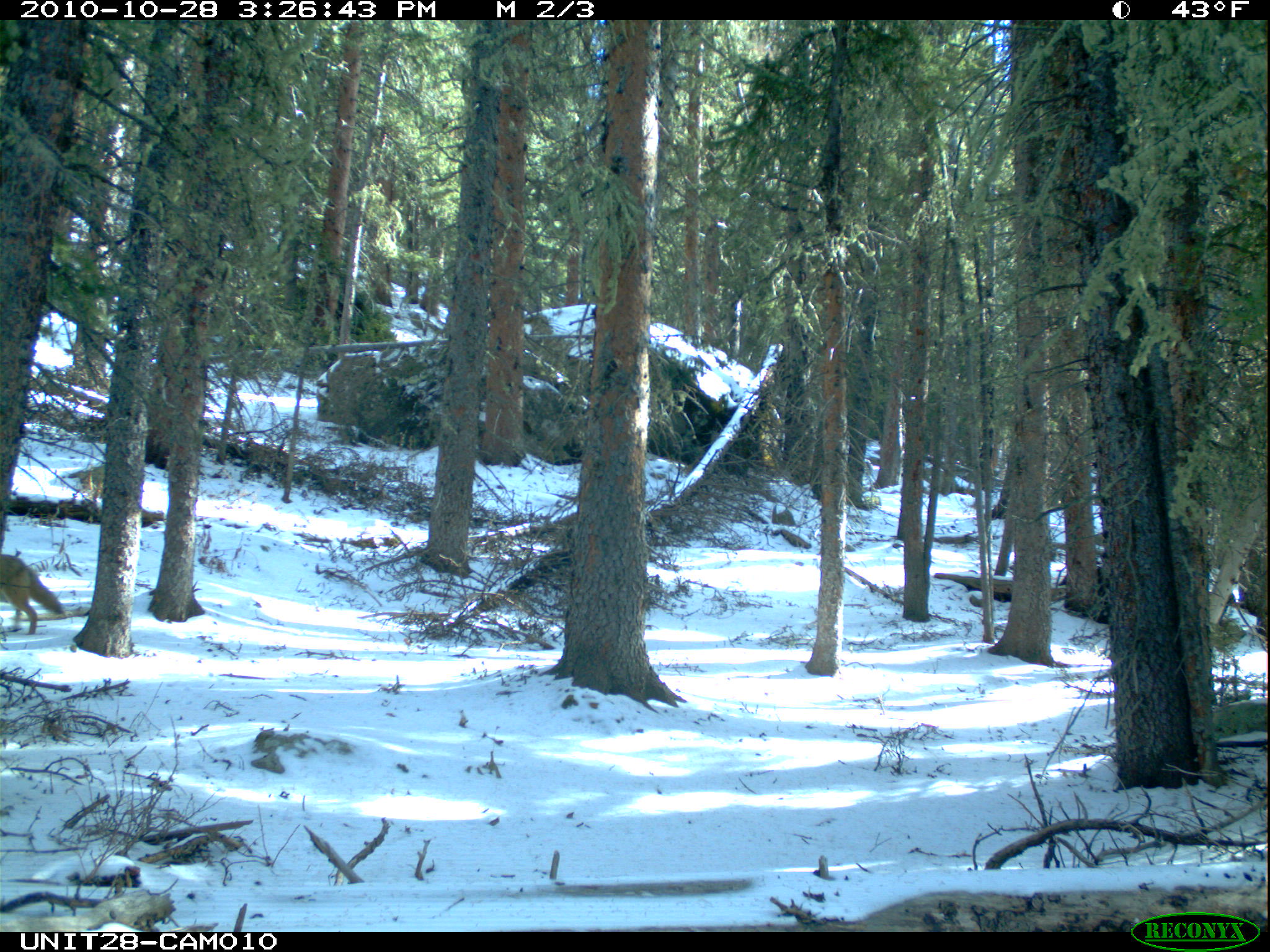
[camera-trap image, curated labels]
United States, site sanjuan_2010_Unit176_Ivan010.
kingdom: Animalia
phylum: Chordata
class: Mammalia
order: Carnivora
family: Canidae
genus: Canis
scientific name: Canis latrans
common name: coyote